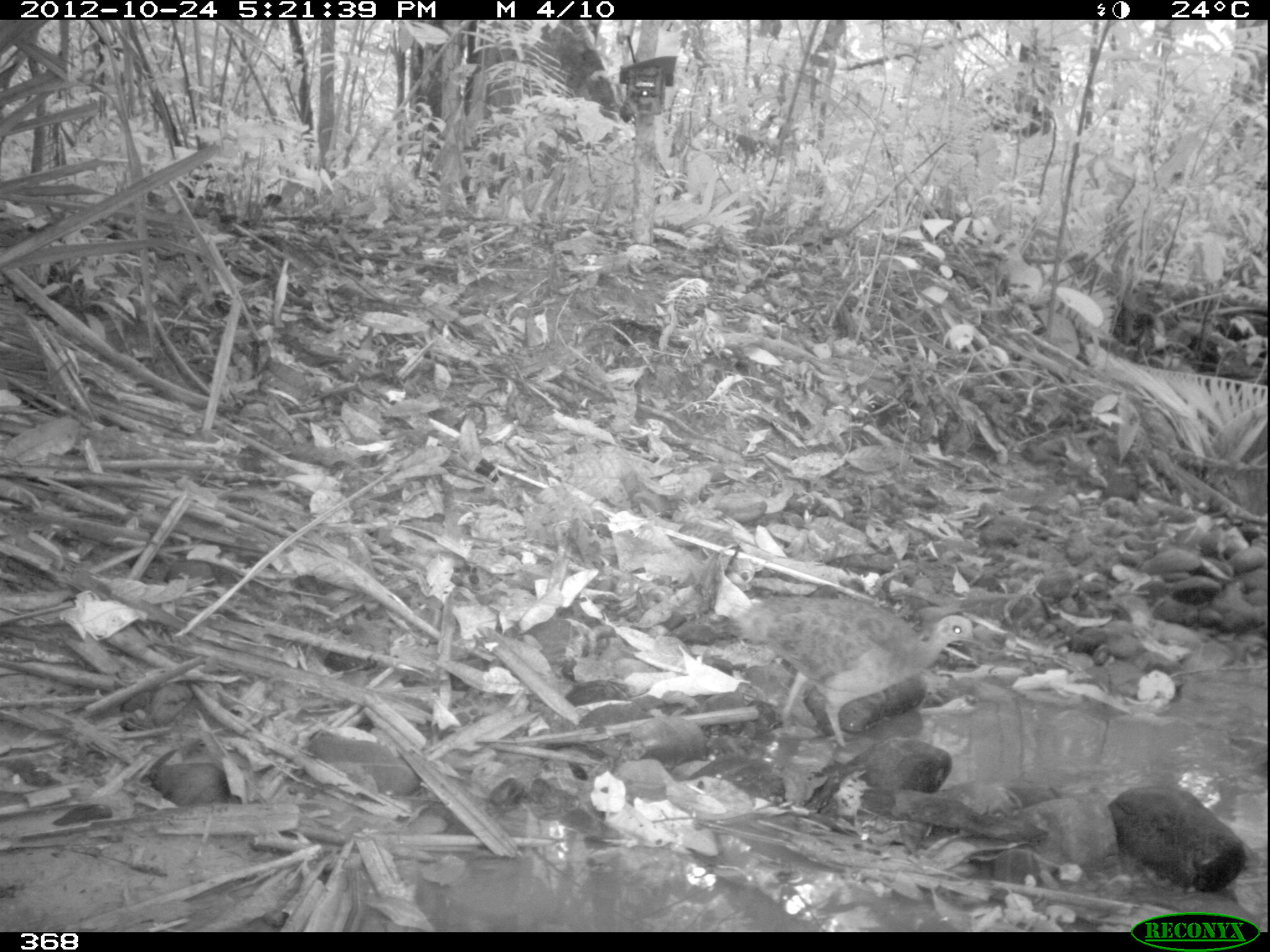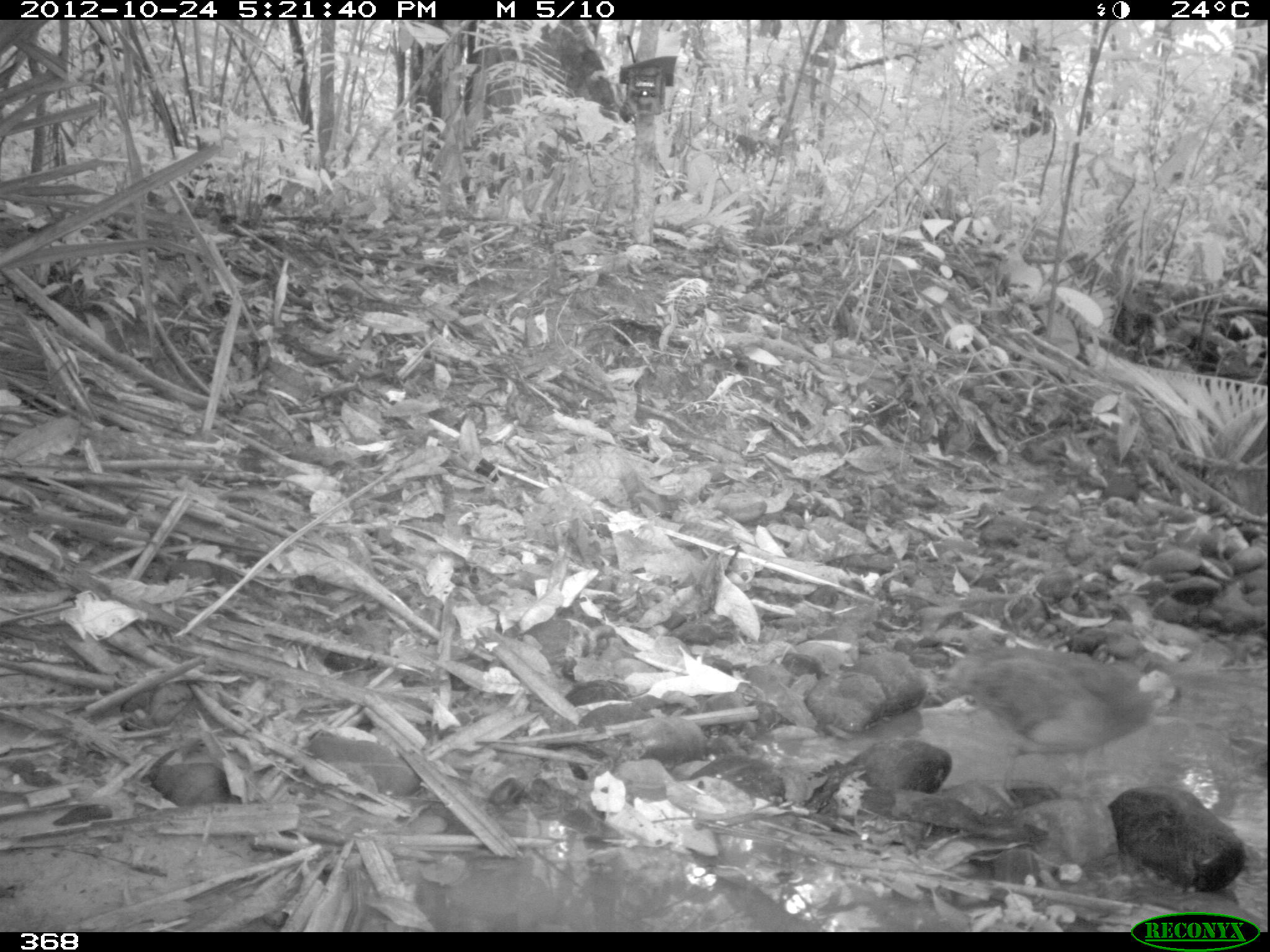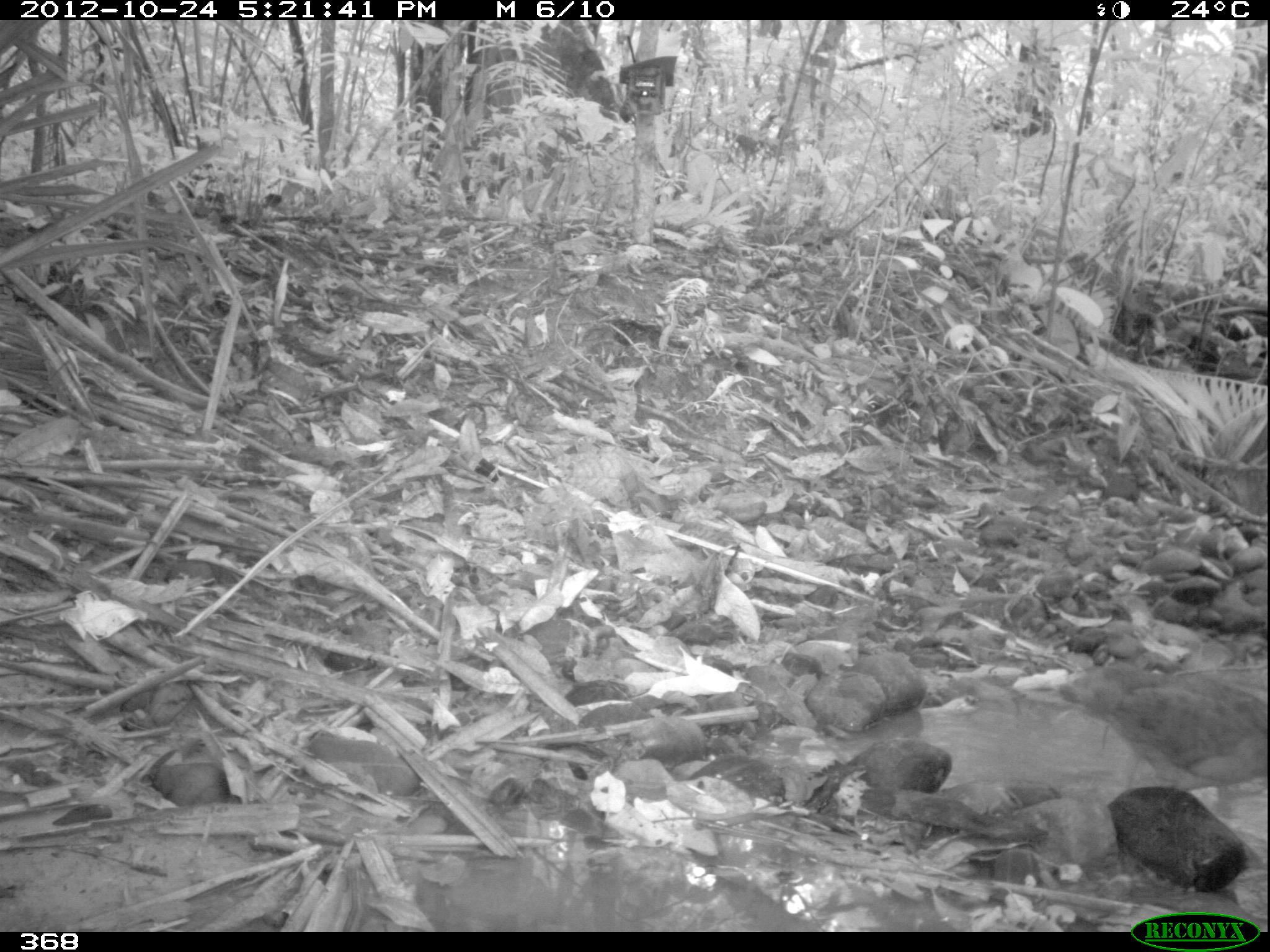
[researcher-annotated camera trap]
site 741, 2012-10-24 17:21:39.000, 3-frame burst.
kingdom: Animalia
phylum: Chordata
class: Aves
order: Galliformes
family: Phasianidae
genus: Alectoris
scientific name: Alectoris rufa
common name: red-legged partridge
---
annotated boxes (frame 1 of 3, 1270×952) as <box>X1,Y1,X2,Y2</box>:
alectoris rufa: <box>731,592,983,748</box>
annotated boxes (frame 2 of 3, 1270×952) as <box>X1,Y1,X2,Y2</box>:
alectoris rufa: <box>938,644,1184,810</box>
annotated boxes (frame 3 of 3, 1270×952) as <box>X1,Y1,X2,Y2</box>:
alectoris rufa: <box>1055,659,1270,827</box>